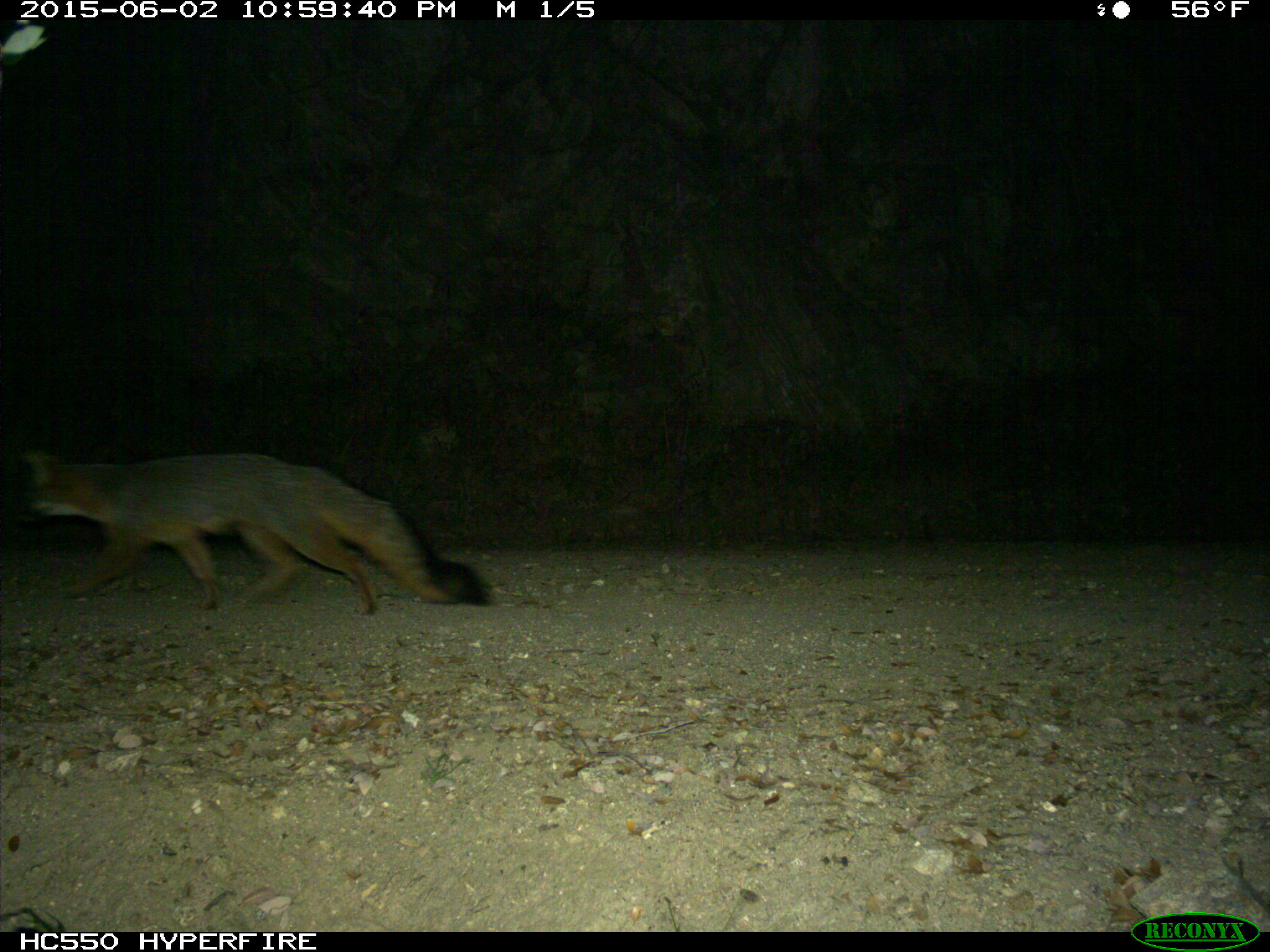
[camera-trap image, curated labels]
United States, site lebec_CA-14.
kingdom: Animalia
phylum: Chordata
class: Mammalia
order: Carnivora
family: Canidae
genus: Urocyon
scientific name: Urocyon cinereoargenteus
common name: gray fox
Urocyon cinereoargenteus (gray fox).